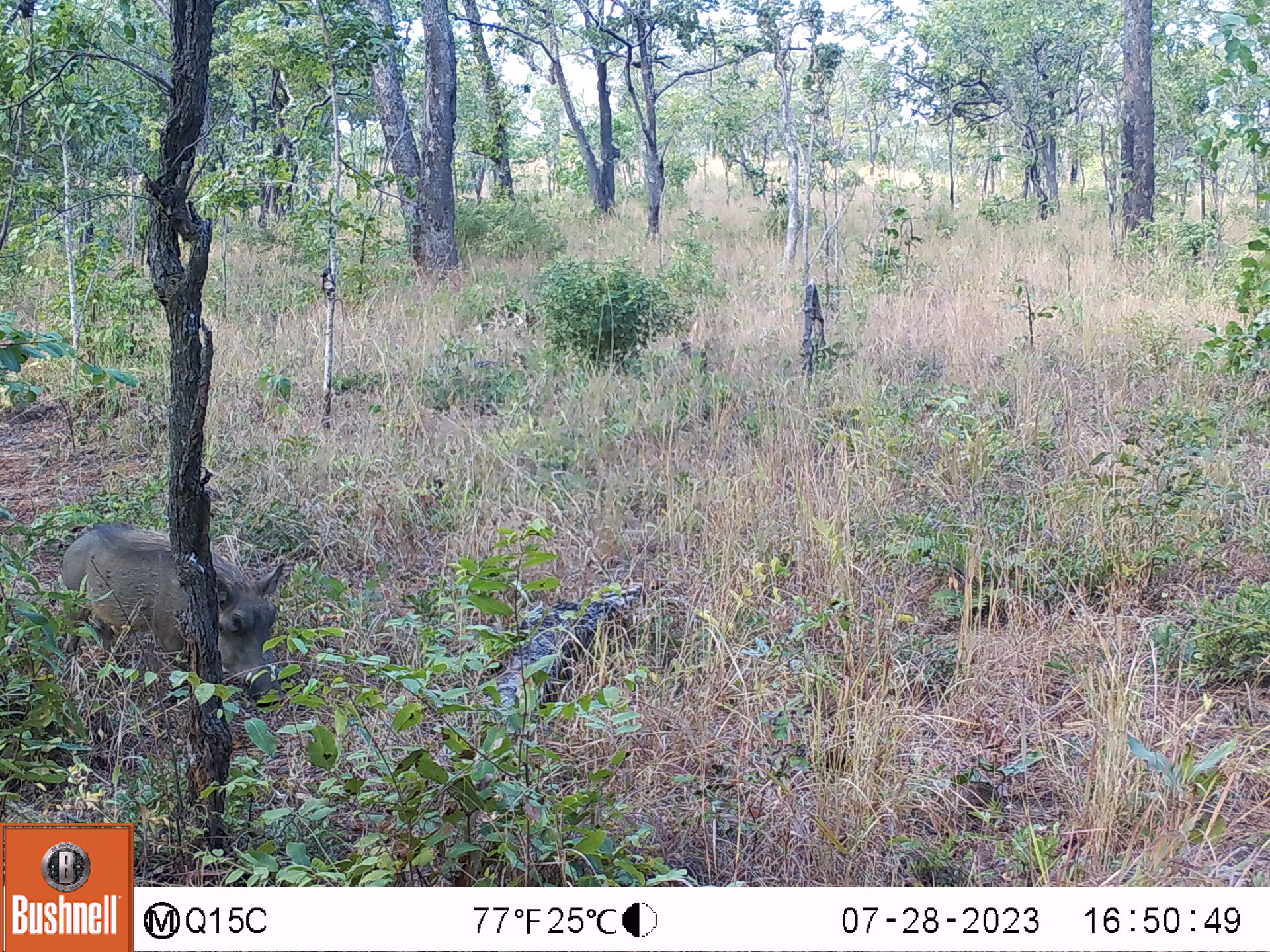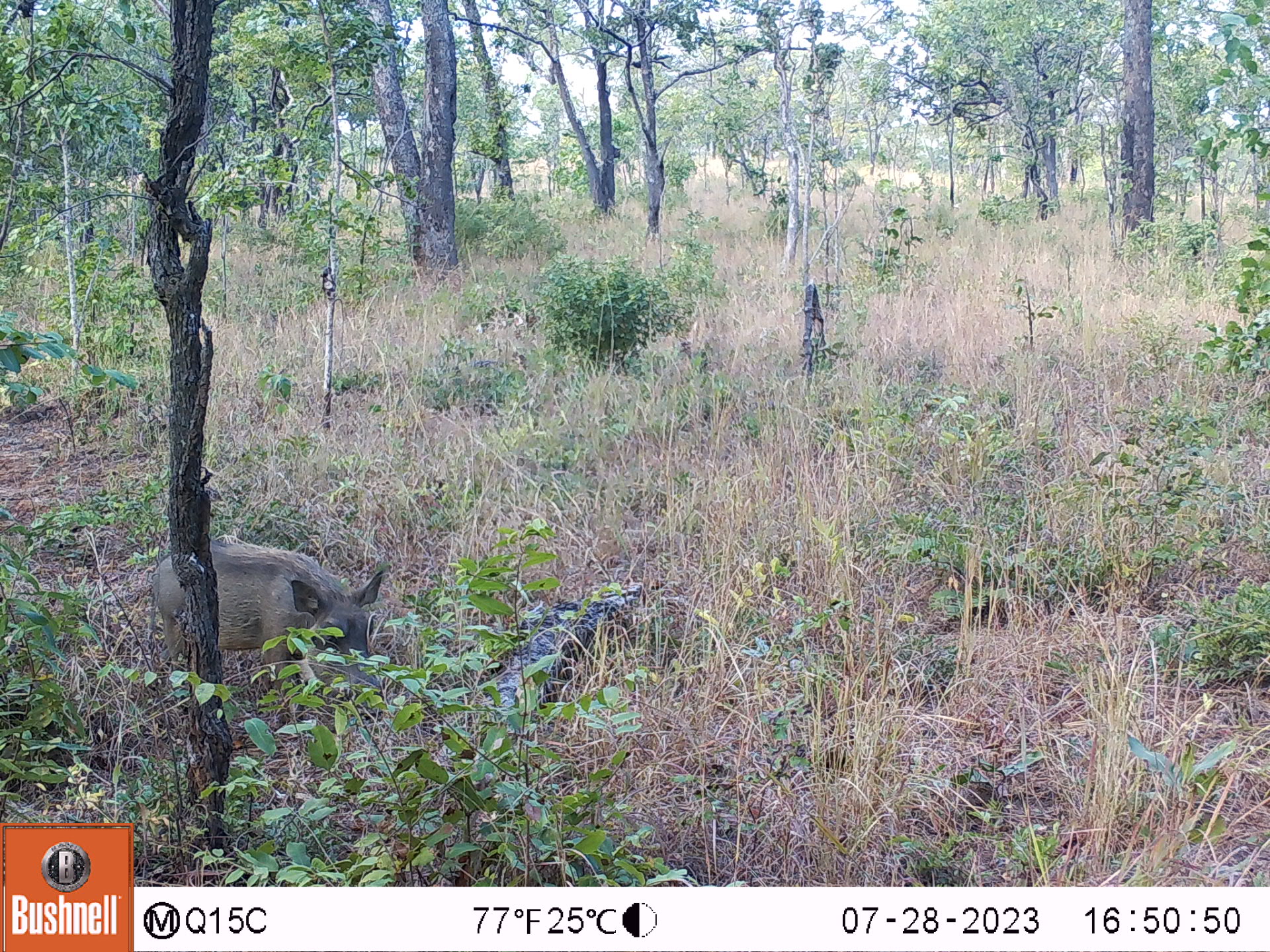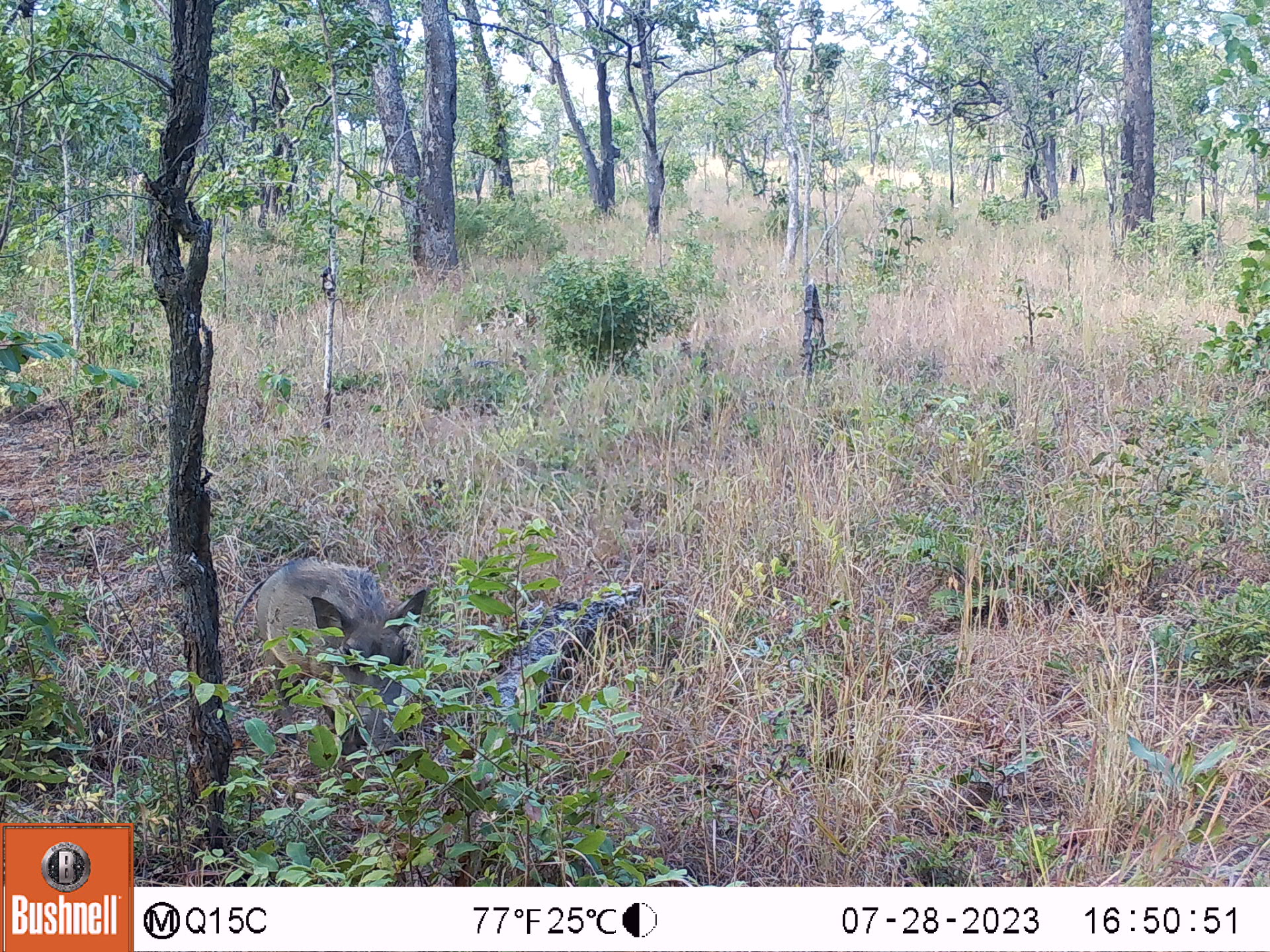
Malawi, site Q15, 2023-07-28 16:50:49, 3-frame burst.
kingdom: Animalia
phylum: Chordata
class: Mammalia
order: Artiodactyla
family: Suidae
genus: Phacochoerus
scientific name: Phacochoerus africanus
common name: common warthog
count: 1